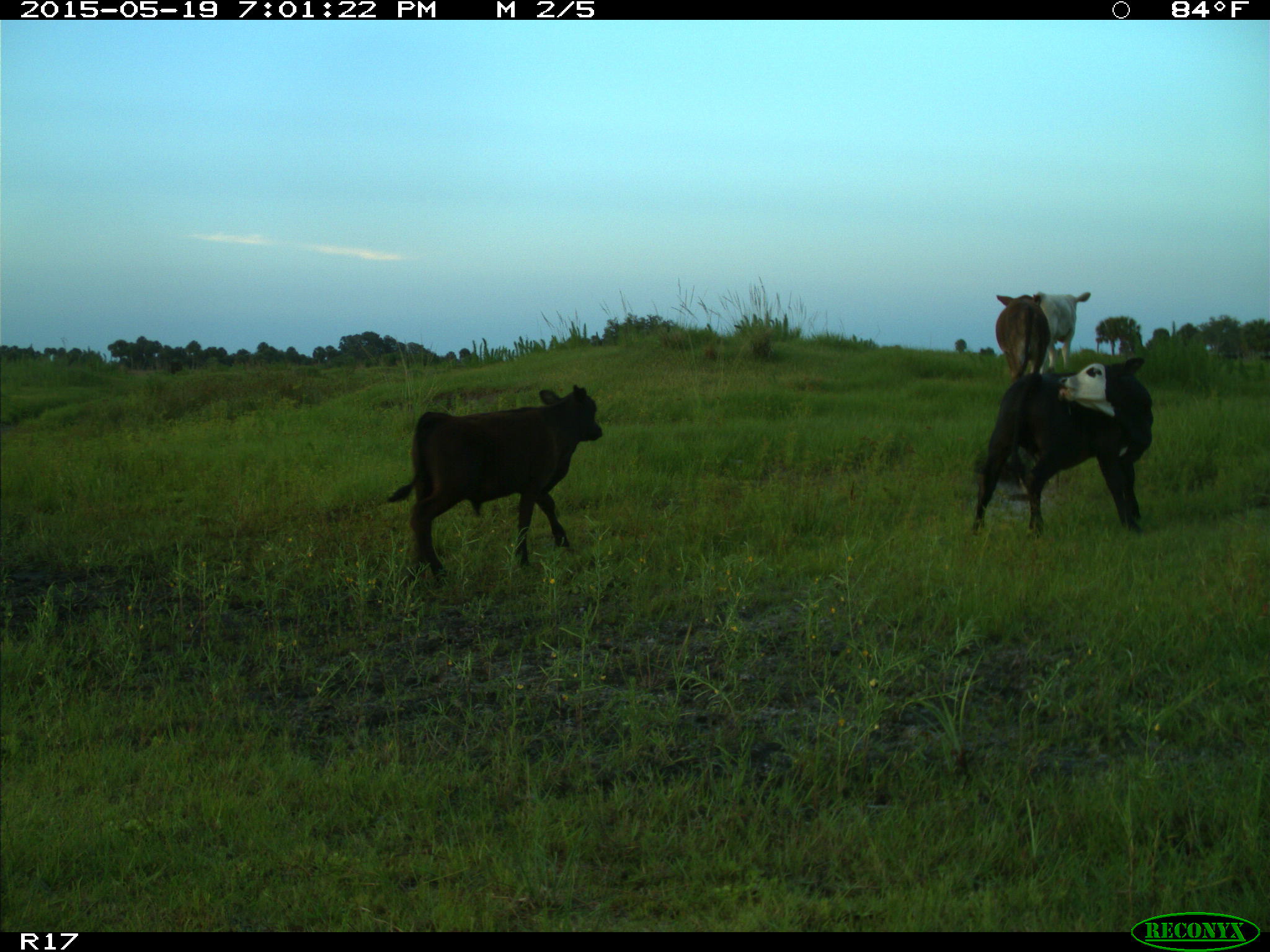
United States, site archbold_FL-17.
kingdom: Animalia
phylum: Chordata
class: Mammalia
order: Artiodactyla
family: Bovidae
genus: Bos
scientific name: Bos taurus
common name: domestic cow